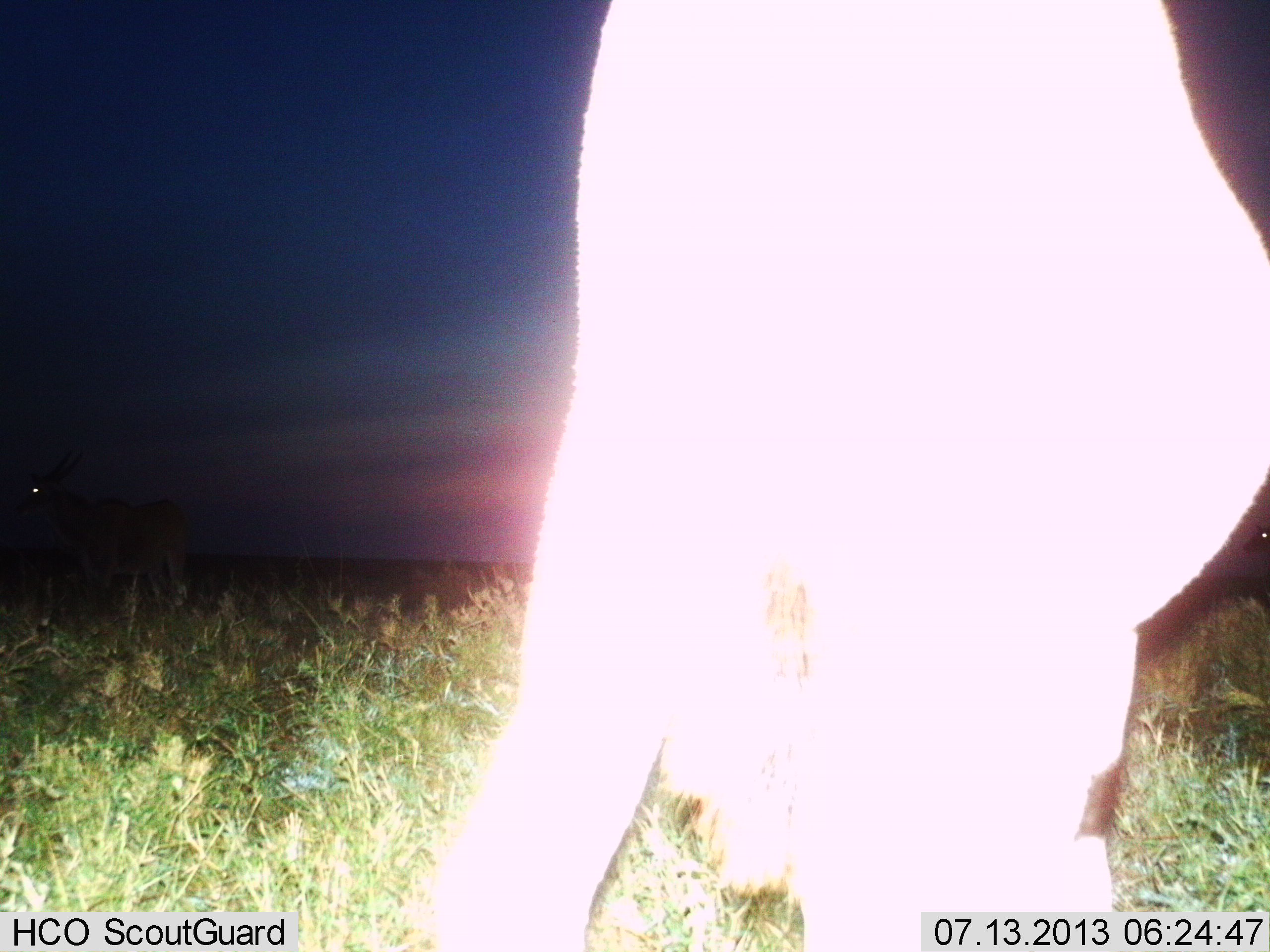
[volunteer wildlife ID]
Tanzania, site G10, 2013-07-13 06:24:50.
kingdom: Animalia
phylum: Chordata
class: Mammalia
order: Artiodactyla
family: Bovidae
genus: Tragelaphus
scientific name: Tragelaphus oryx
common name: eland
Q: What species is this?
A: Eland (Tragelaphus oryx).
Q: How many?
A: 1.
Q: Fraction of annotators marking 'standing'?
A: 75%.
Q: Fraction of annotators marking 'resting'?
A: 0%.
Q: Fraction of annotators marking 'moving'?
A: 0%.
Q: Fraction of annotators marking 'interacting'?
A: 0%.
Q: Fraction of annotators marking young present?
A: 0%.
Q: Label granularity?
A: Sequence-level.